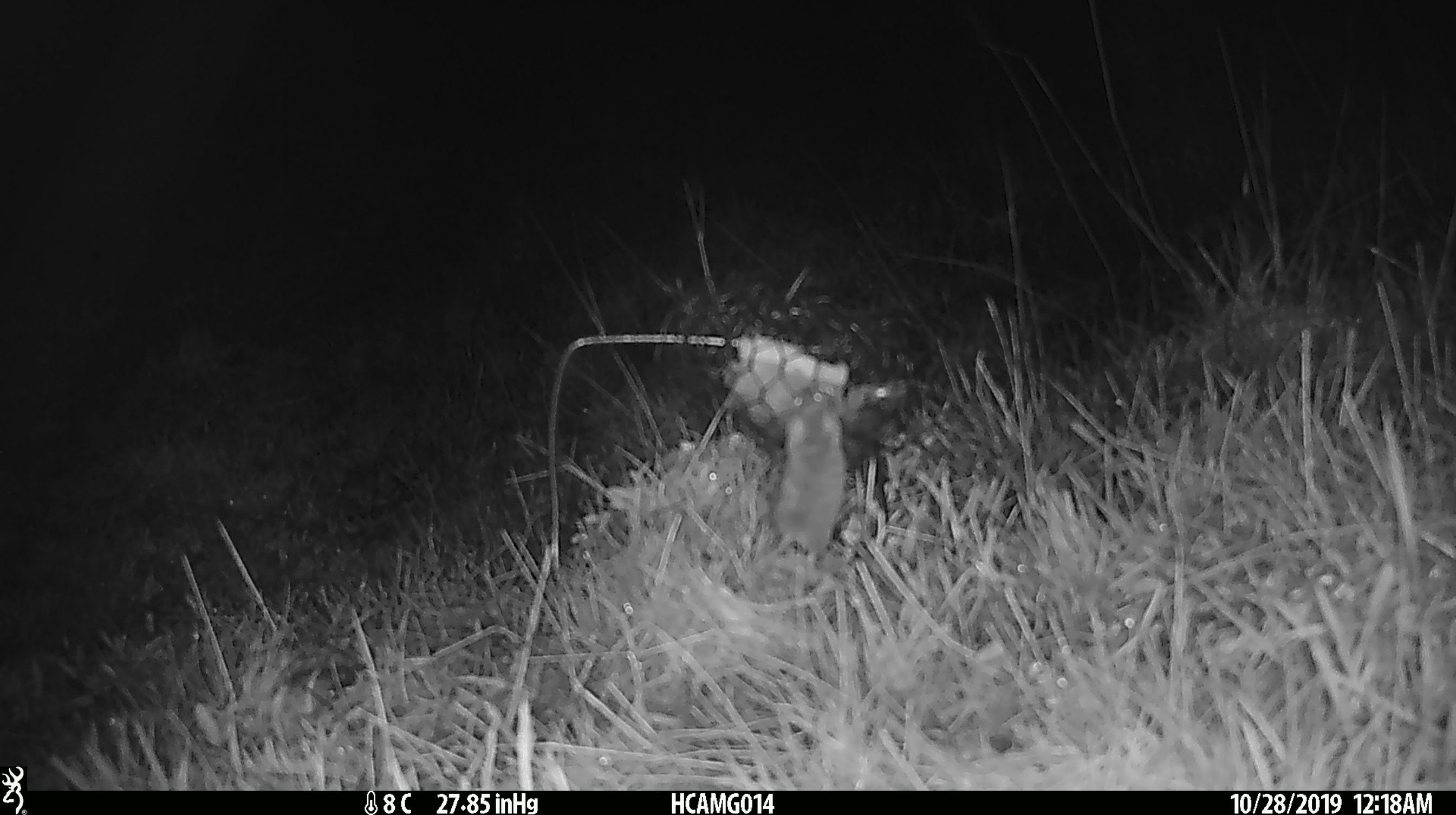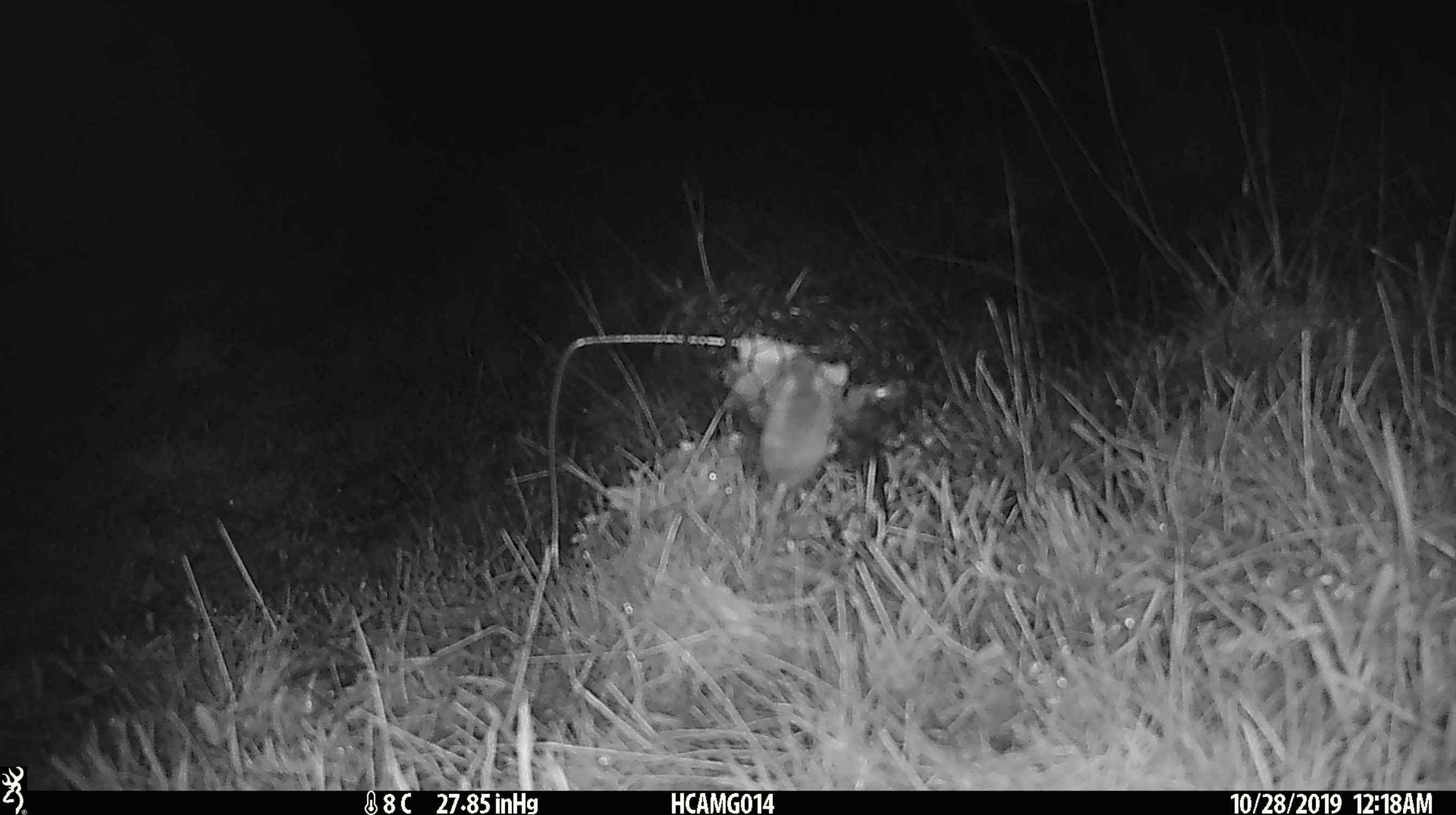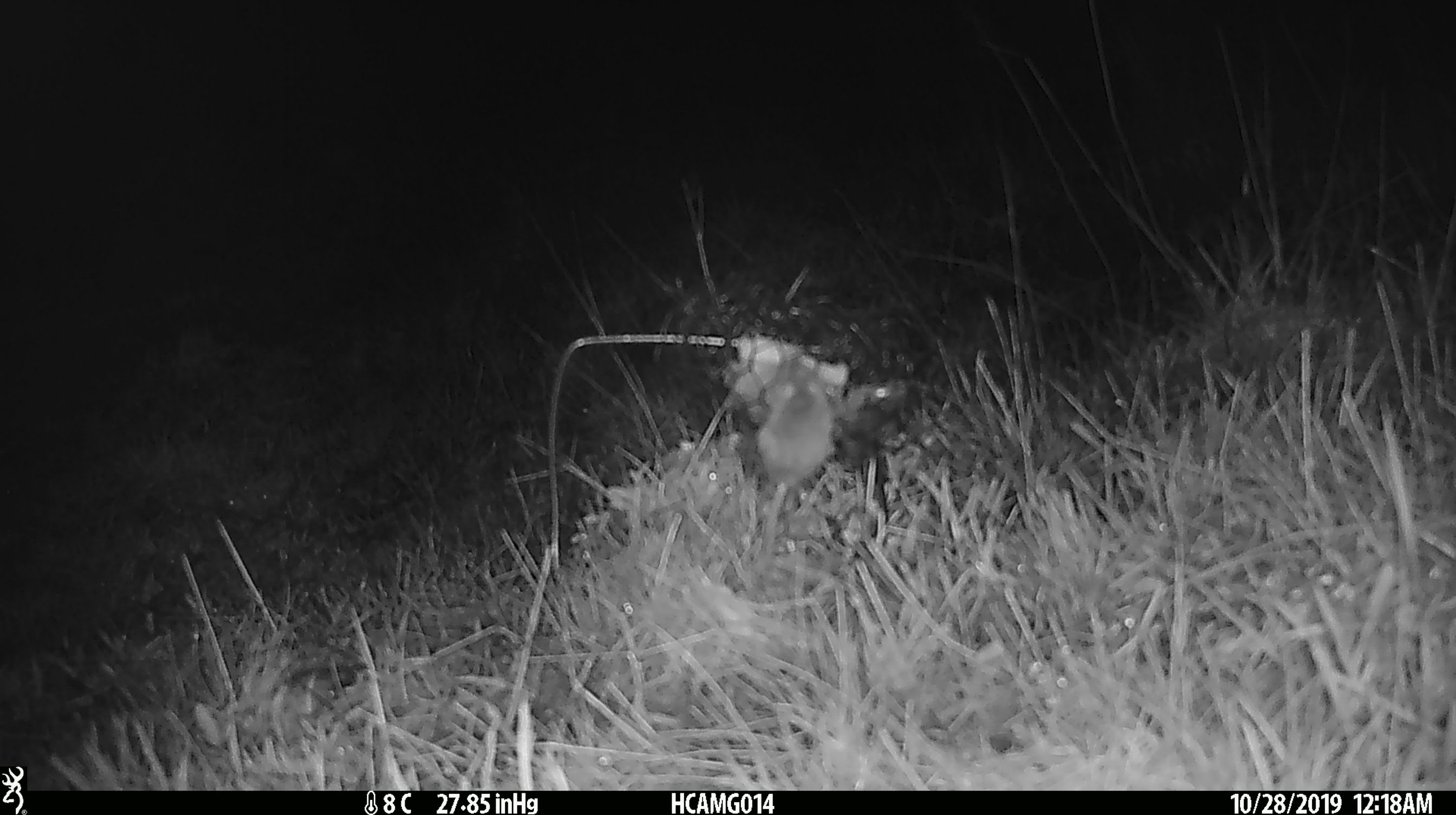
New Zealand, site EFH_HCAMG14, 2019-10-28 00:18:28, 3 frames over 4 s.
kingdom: Animalia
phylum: Chordata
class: Mammalia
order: Rodentia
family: Muridae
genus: Mus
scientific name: Mus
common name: mouse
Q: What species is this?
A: Mouse (Mus).